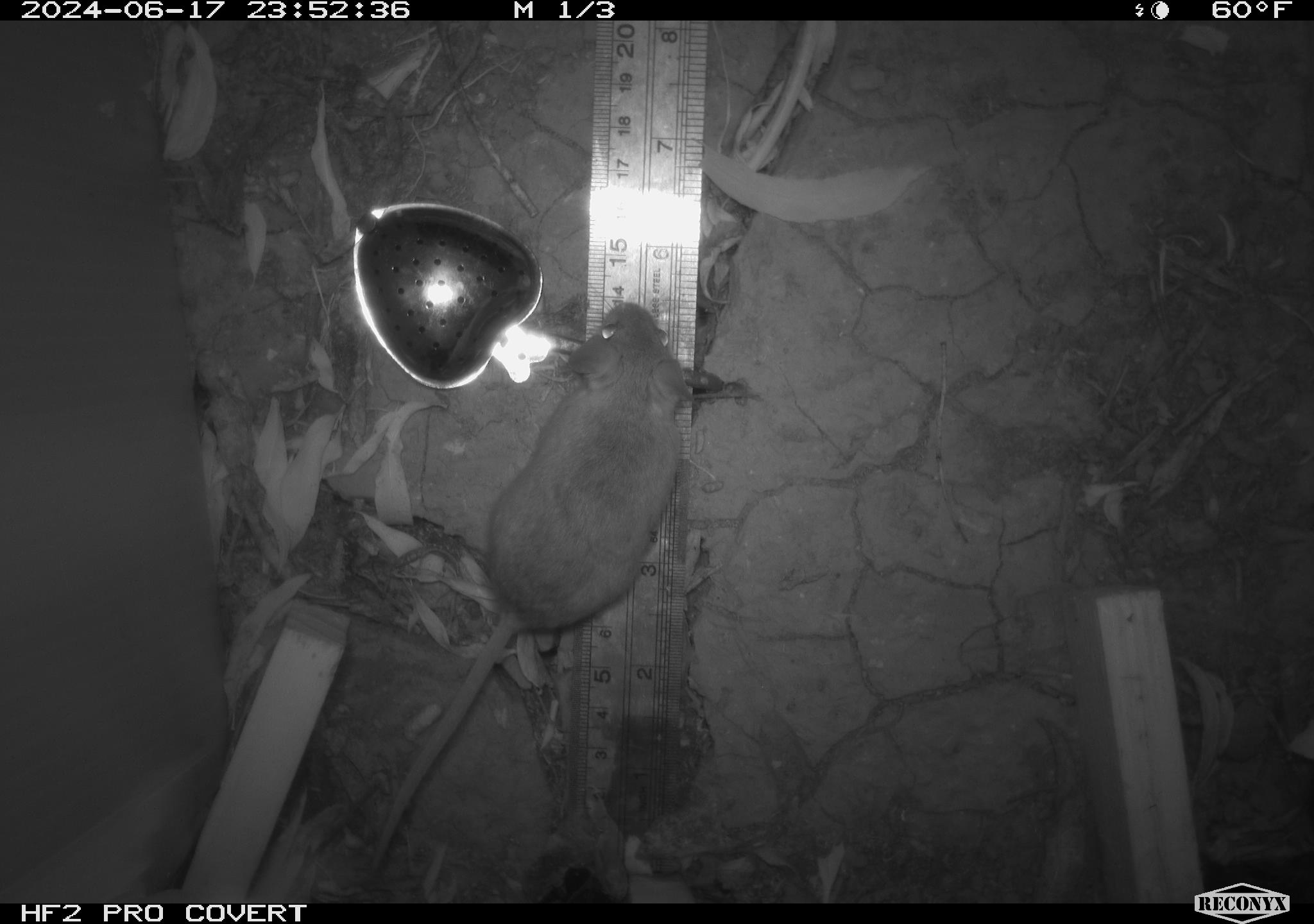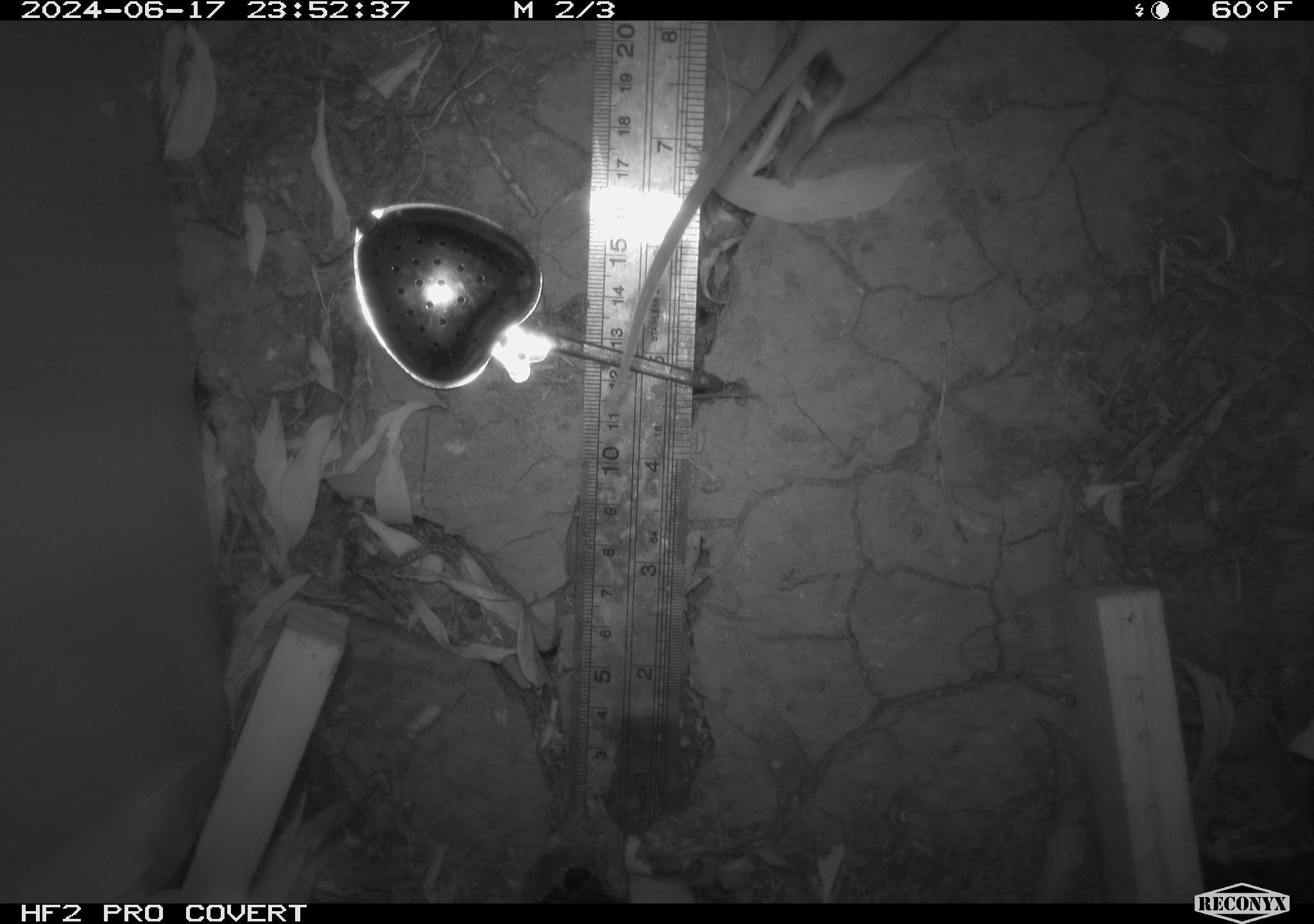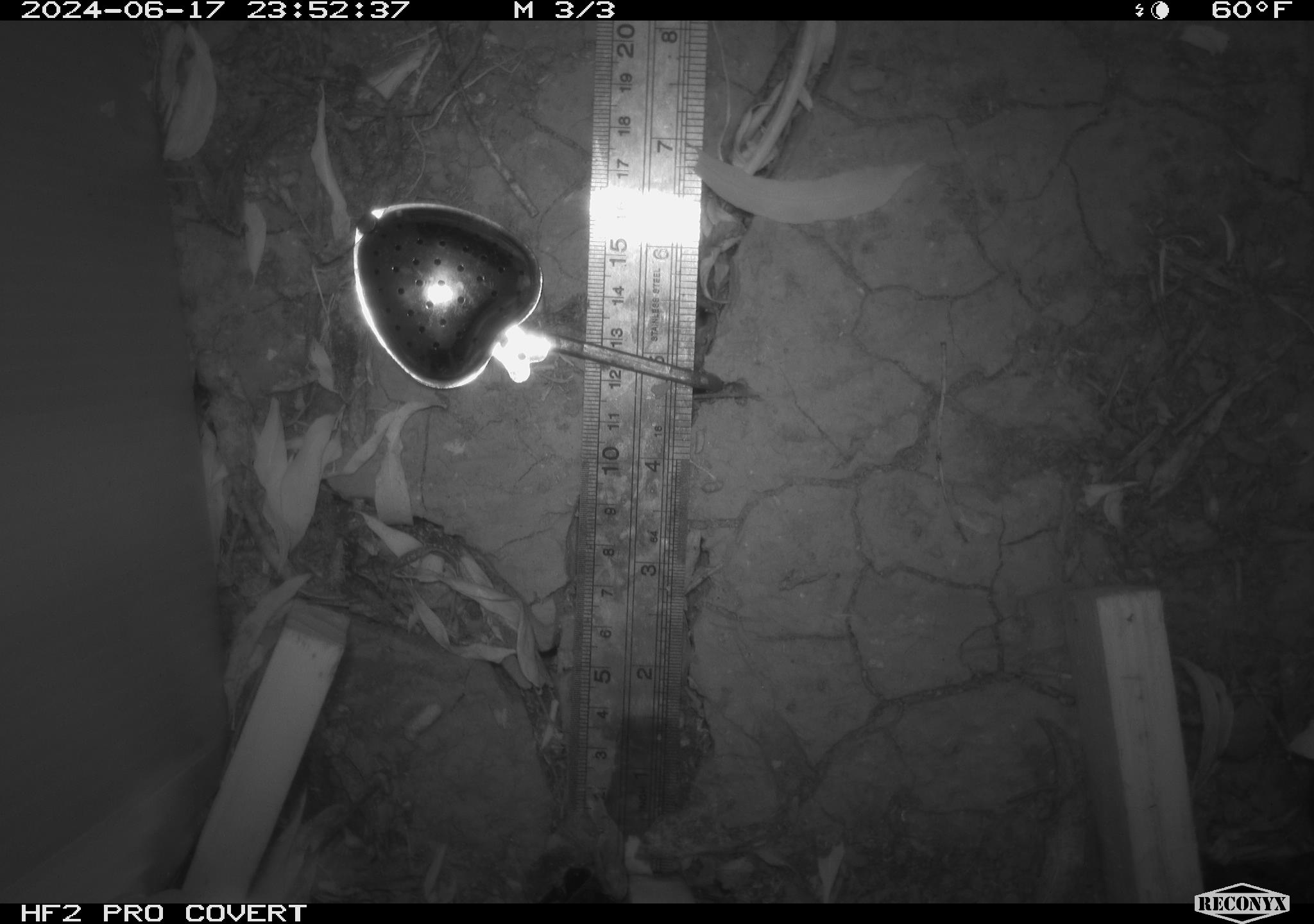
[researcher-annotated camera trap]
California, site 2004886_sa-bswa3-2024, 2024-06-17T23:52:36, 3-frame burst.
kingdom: Animalia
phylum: Chordata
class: Mammalia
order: Rodentia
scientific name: Rodentia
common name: mouse species